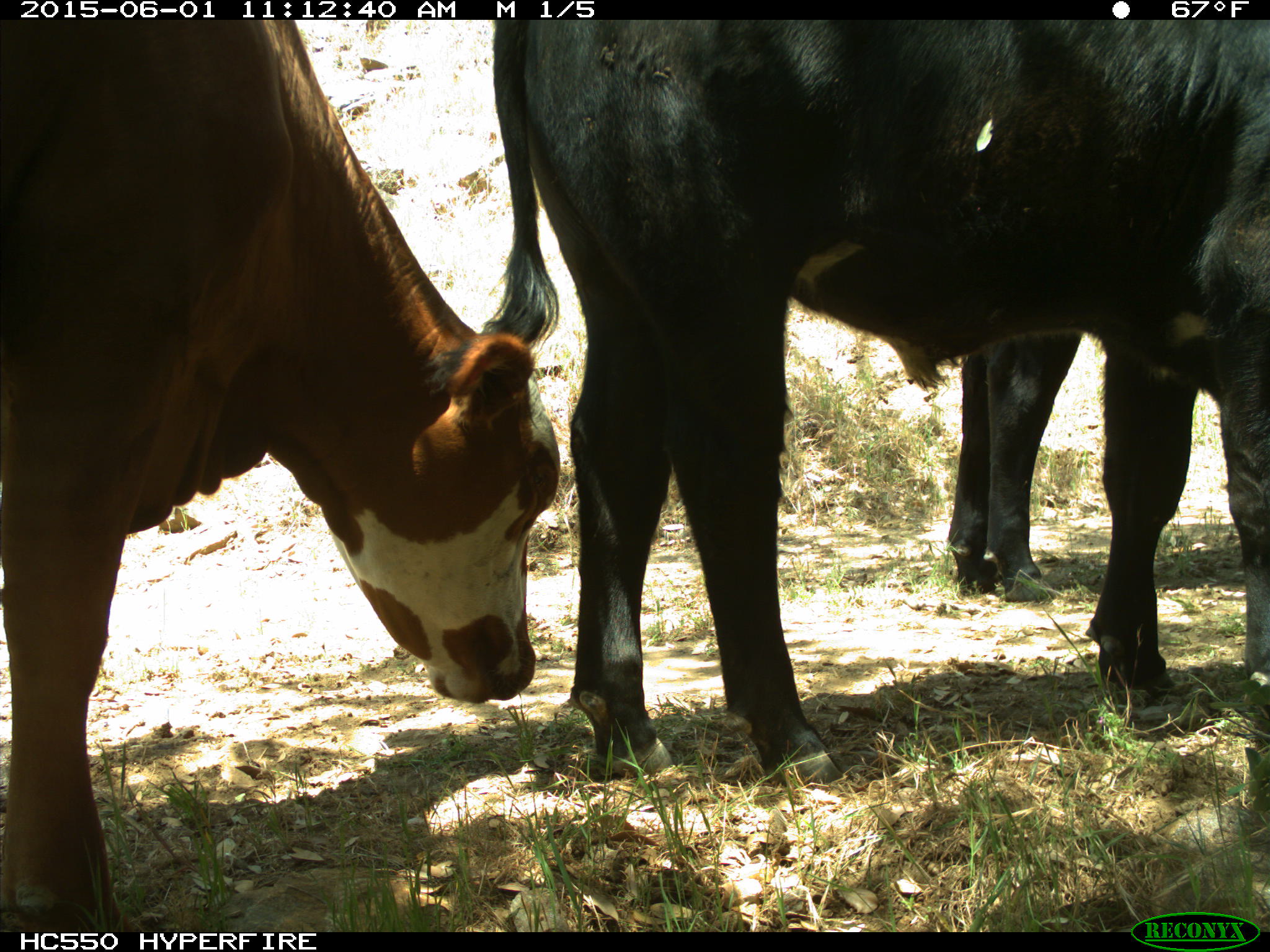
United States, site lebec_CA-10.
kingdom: Animalia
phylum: Chordata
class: Mammalia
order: Artiodactyla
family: Bovidae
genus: Bos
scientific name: Bos taurus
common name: domestic cow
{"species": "Bos taurus (domestic cow)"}